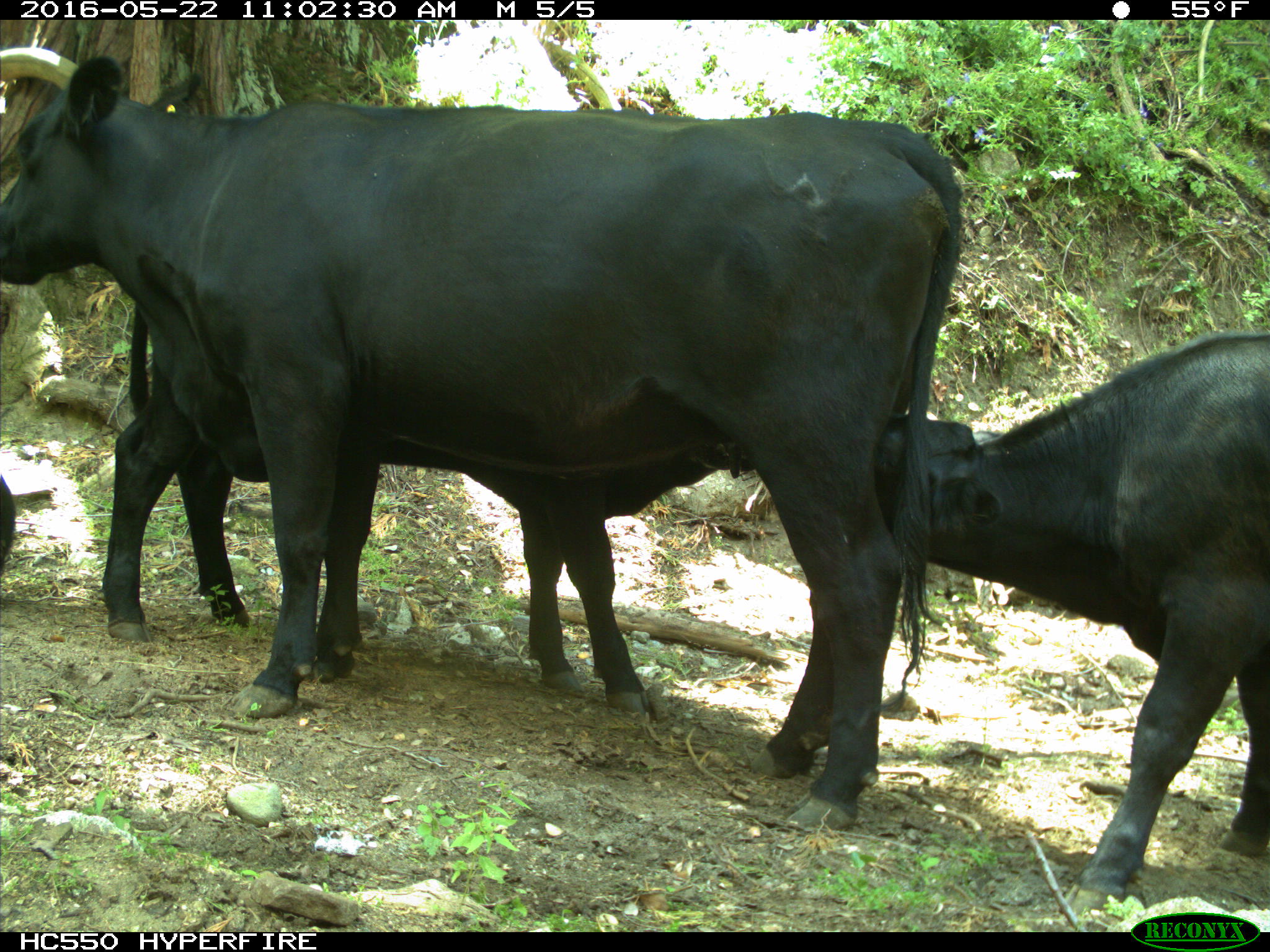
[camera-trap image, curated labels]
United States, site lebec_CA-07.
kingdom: Animalia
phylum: Chordata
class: Mammalia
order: Artiodactyla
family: Bovidae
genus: Bos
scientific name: Bos taurus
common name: domestic cow